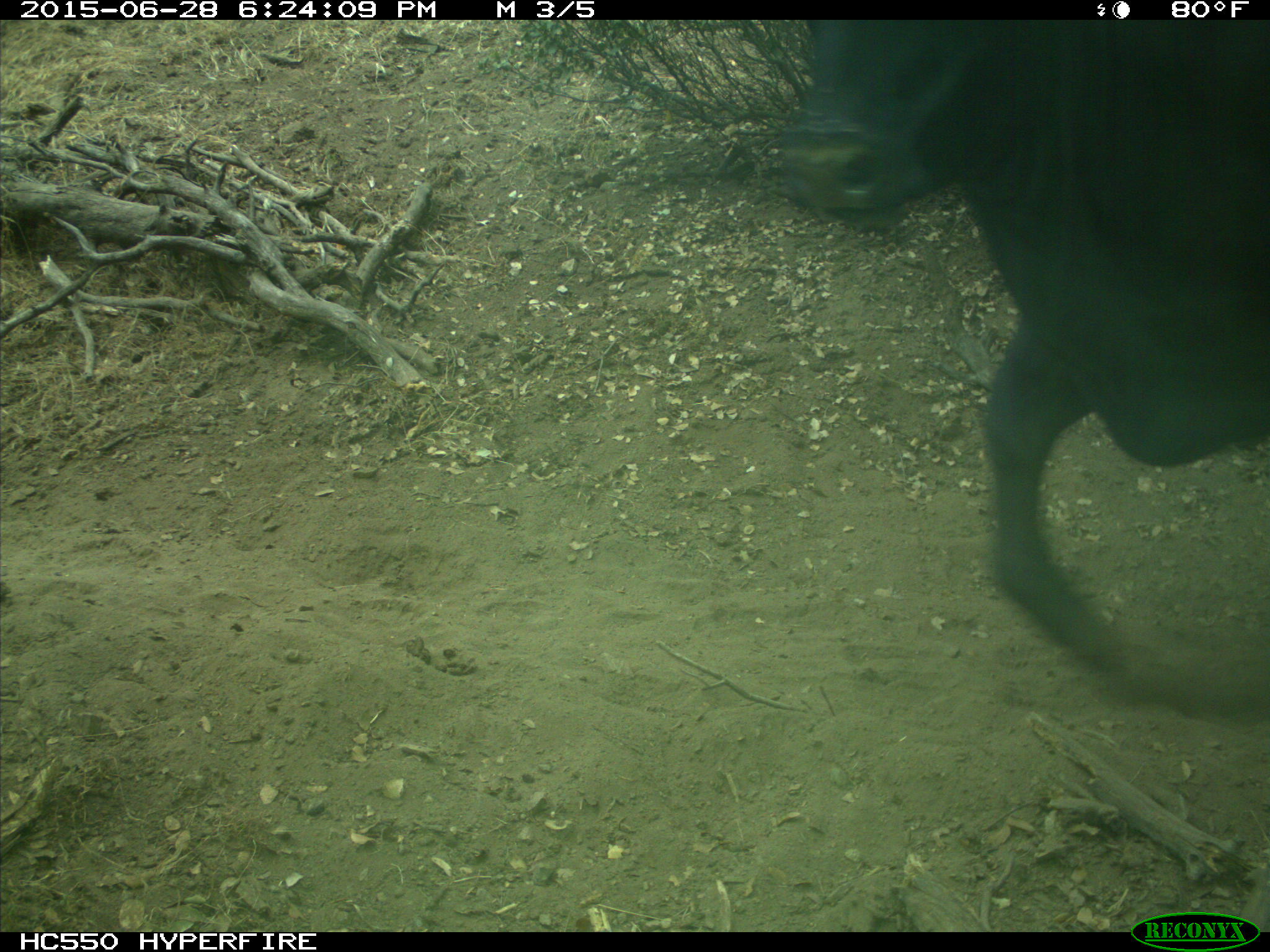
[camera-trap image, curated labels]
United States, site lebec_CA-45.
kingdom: Animalia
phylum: Chordata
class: Mammalia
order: Artiodactyla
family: Bovidae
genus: Bos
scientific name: Bos taurus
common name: domestic cow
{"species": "Bos taurus (domestic cow)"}